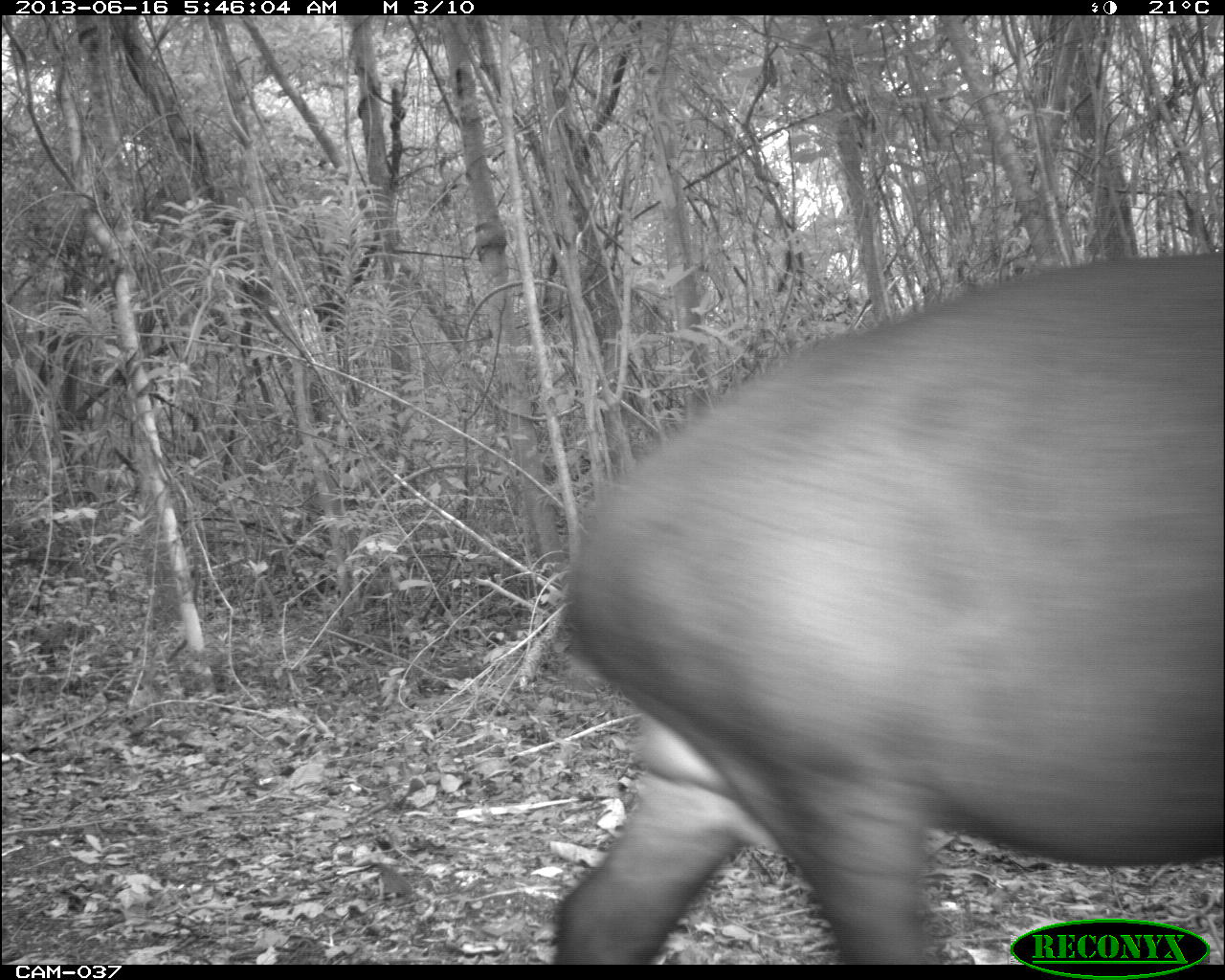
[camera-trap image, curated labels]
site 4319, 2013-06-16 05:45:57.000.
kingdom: Animalia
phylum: Chordata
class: Mammalia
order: Perissodactyla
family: Tapiridae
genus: Tapirus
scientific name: Tapirus bairdii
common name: baird's tapir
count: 1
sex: male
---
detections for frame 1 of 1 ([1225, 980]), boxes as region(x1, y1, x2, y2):
tapirus bairdii: region(550, 252, 1225, 963)